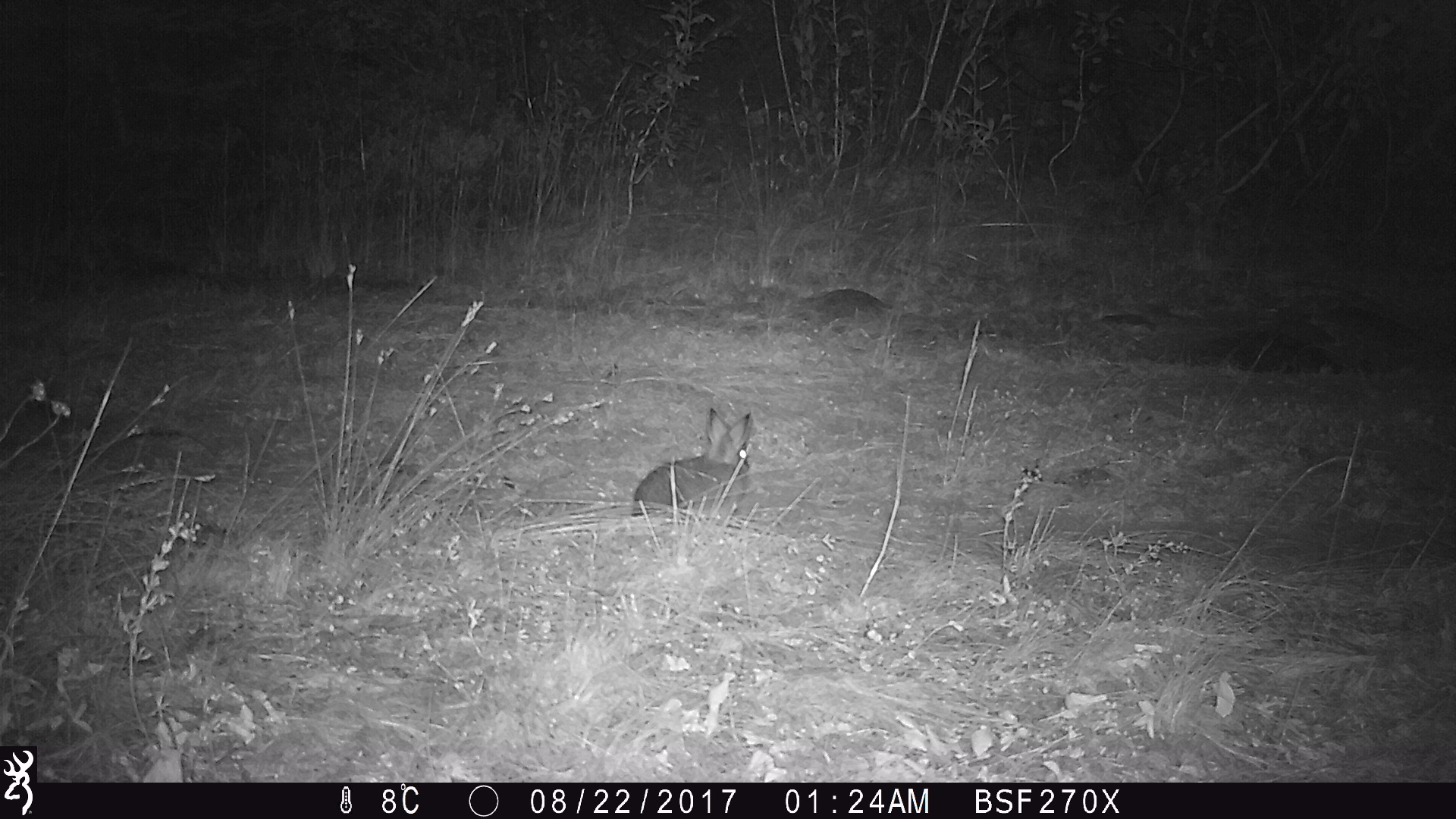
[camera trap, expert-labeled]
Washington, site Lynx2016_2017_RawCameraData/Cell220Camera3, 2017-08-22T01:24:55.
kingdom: Animalia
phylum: Chordata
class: Mammalia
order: Lagomorpha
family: Leporidae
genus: Lepus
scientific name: Lepus americanus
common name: snowshoe hare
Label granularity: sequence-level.